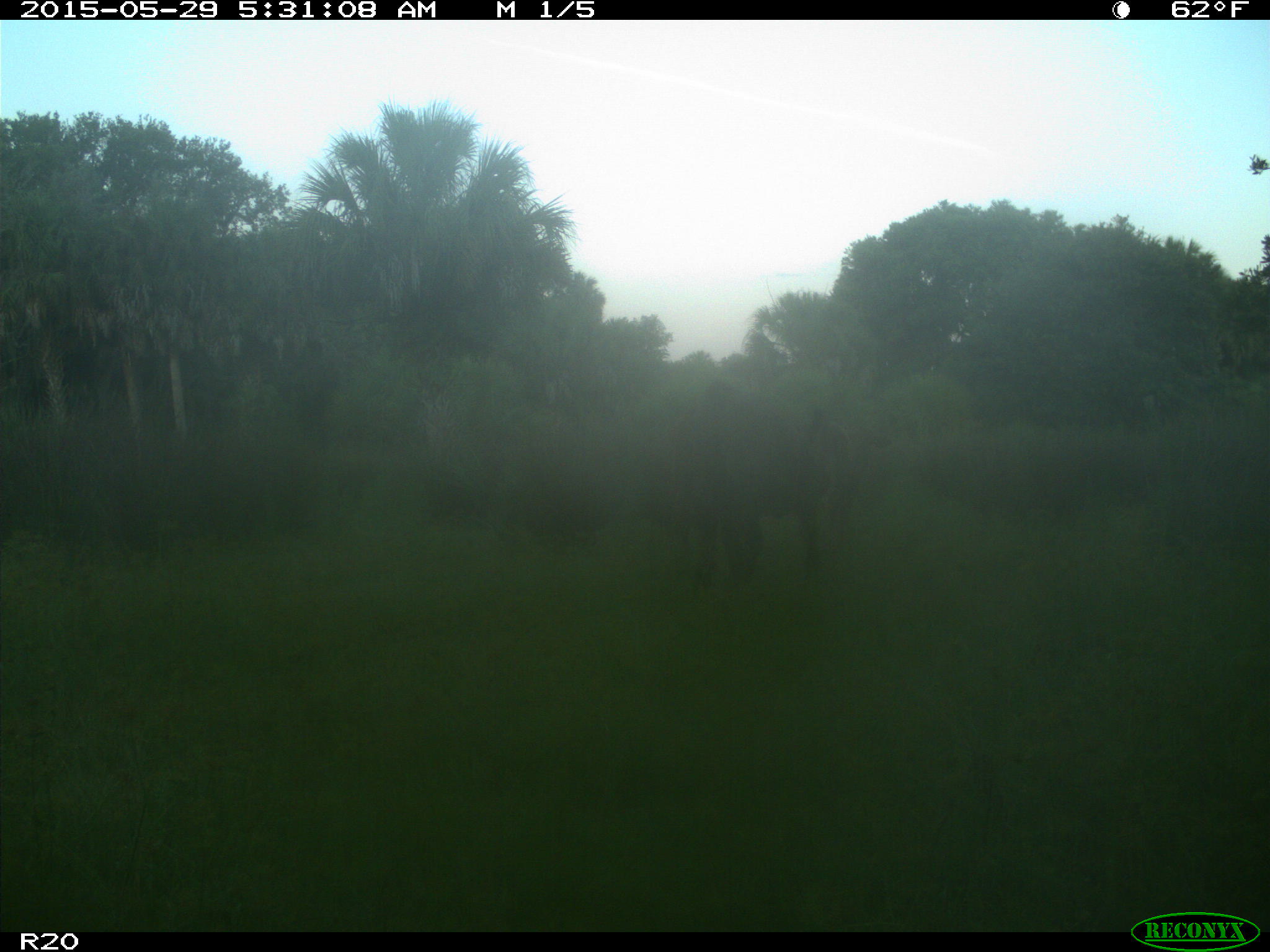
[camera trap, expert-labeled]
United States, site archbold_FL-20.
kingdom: Animalia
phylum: Chordata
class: Mammalia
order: Artiodactyla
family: Bovidae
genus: Bos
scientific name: Bos taurus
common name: domestic cow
Bos taurus (domestic cow).